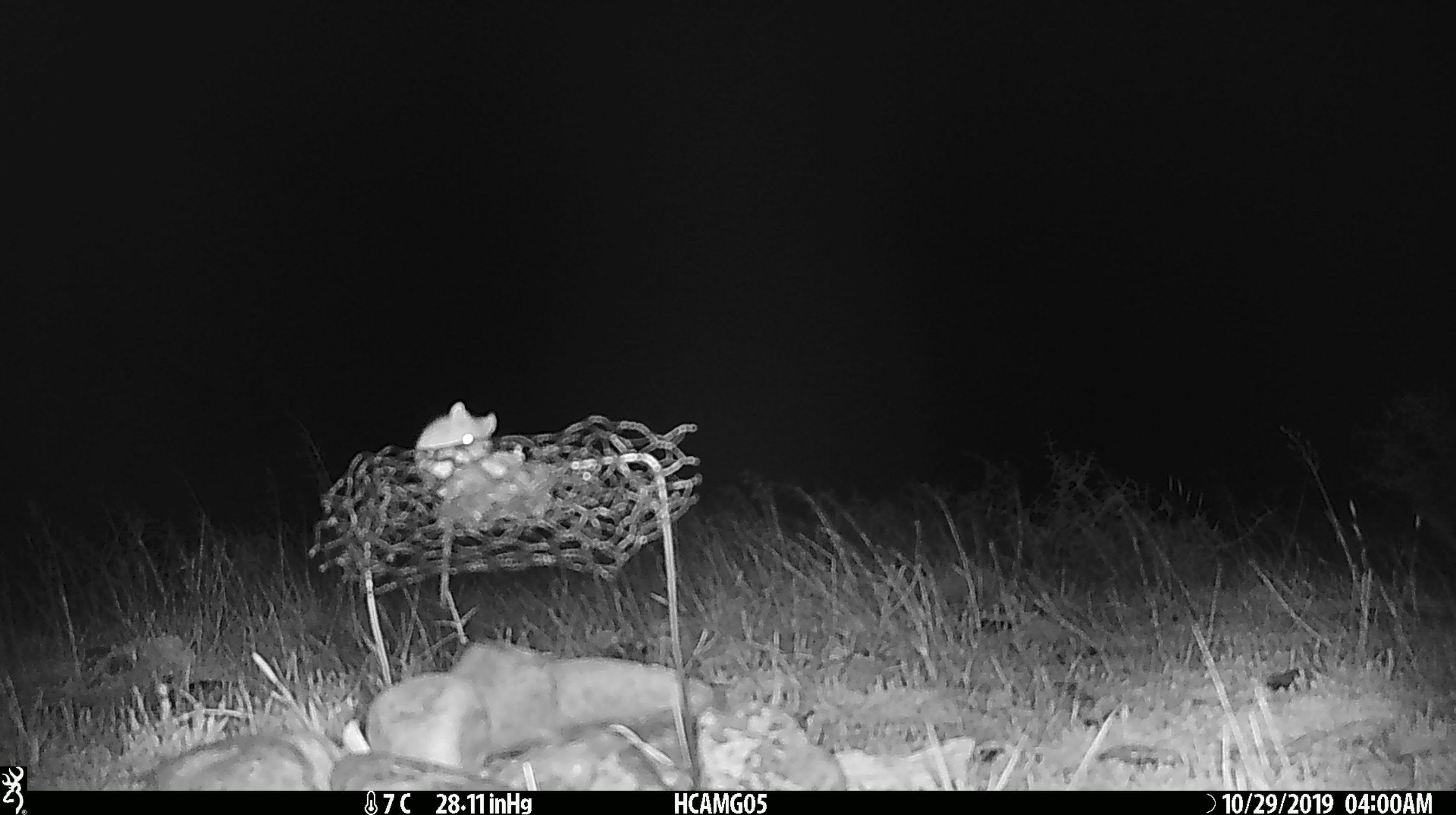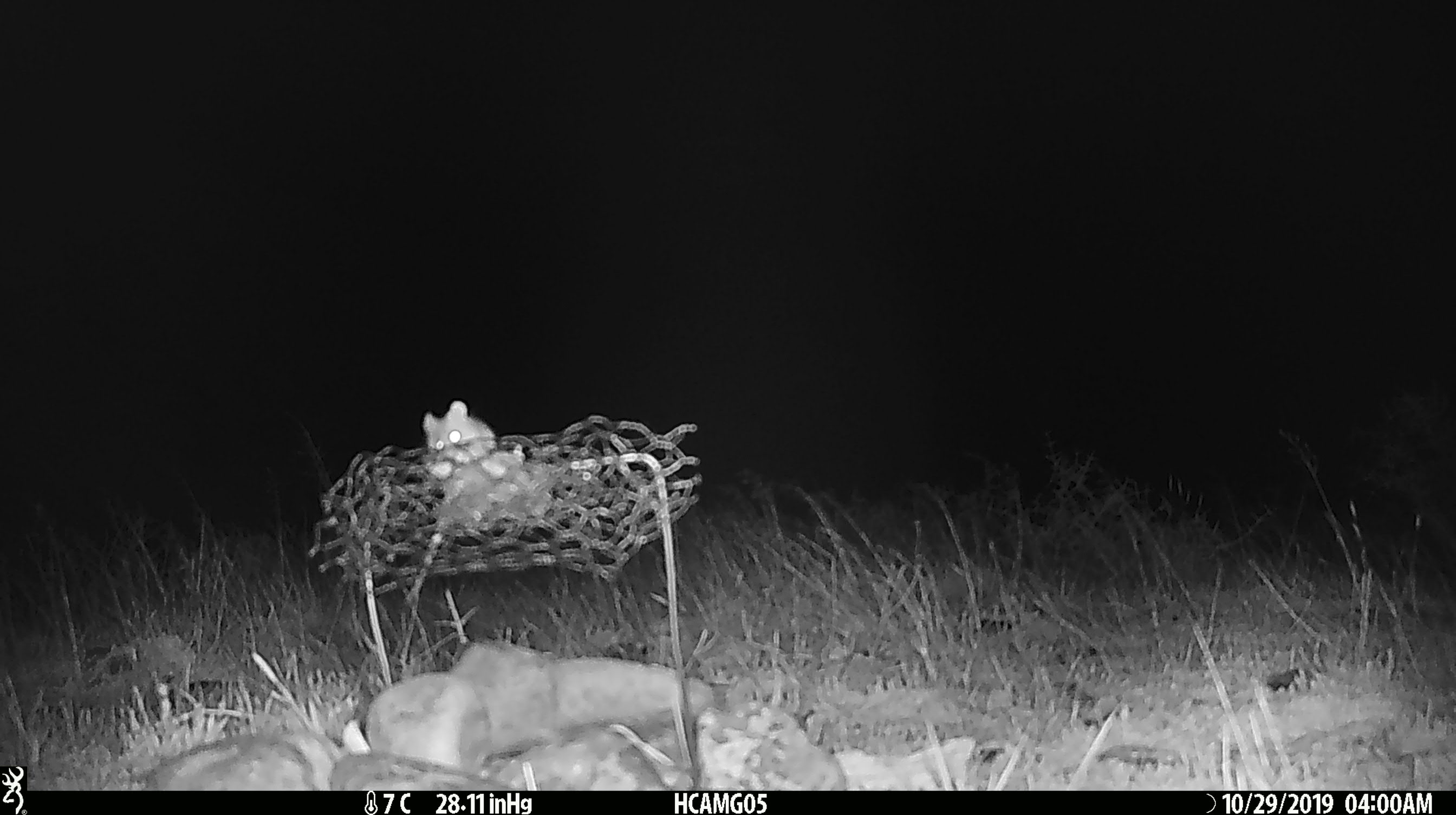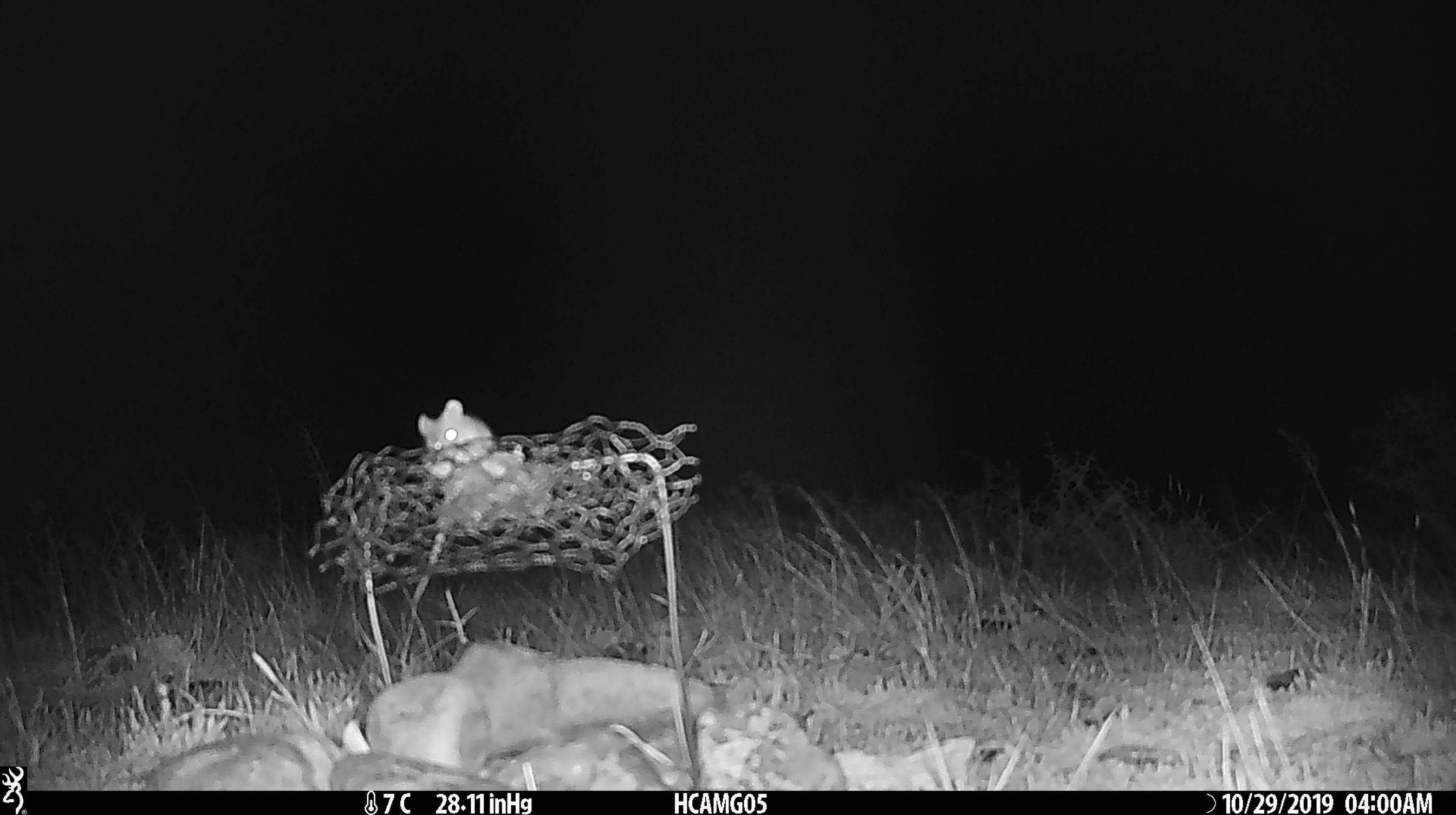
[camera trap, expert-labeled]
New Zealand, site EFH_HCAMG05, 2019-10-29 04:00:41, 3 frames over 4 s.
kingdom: Animalia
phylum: Chordata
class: Mammalia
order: Rodentia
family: Muridae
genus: Mus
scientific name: Mus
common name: mouse